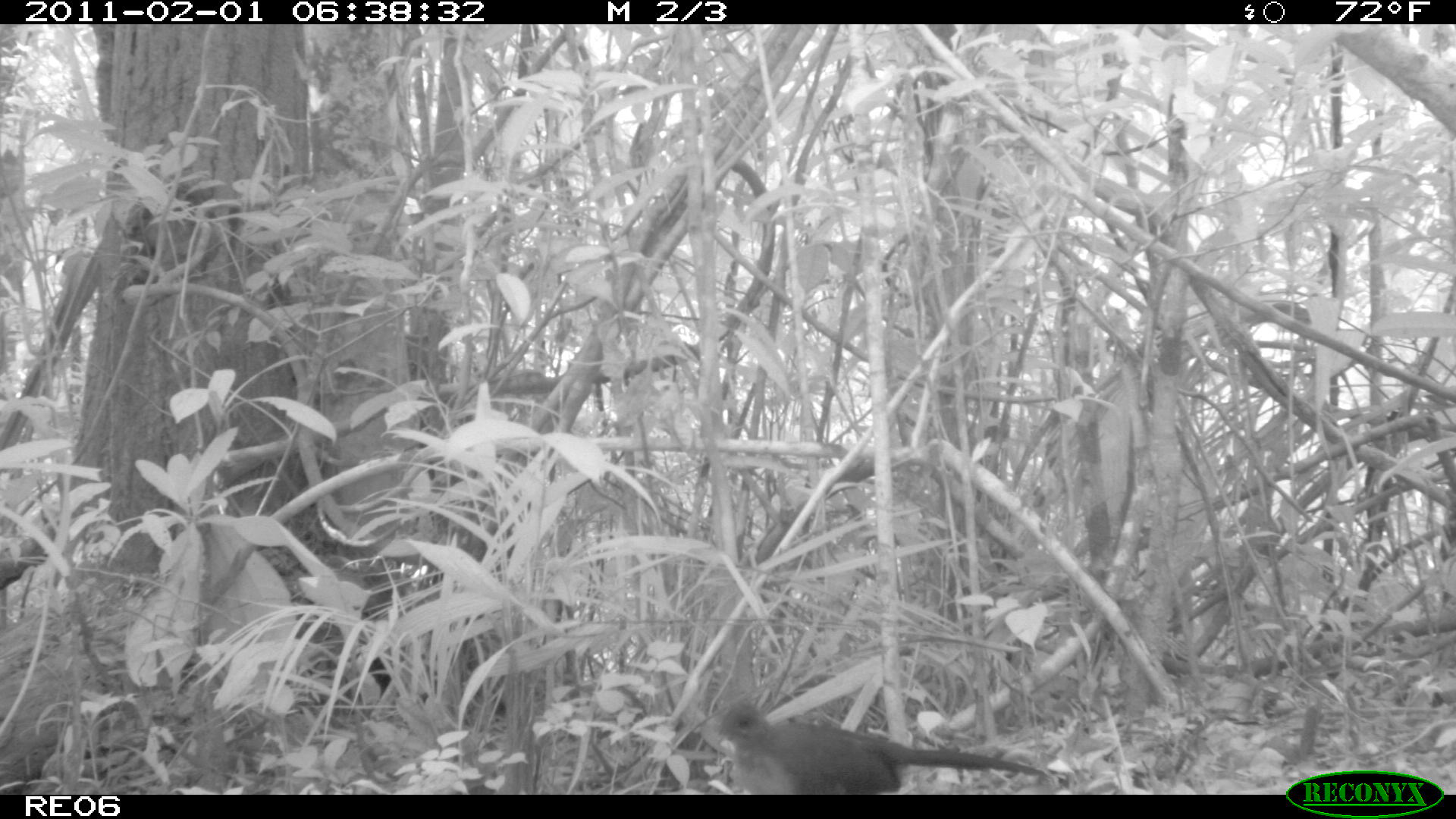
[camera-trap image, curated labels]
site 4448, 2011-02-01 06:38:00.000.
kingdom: Animalia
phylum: Chordata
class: Aves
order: Columbiformes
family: Columbidae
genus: Streptopelia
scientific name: Streptopelia picturata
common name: malagasy turtle dove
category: nesoenas picturata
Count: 1.